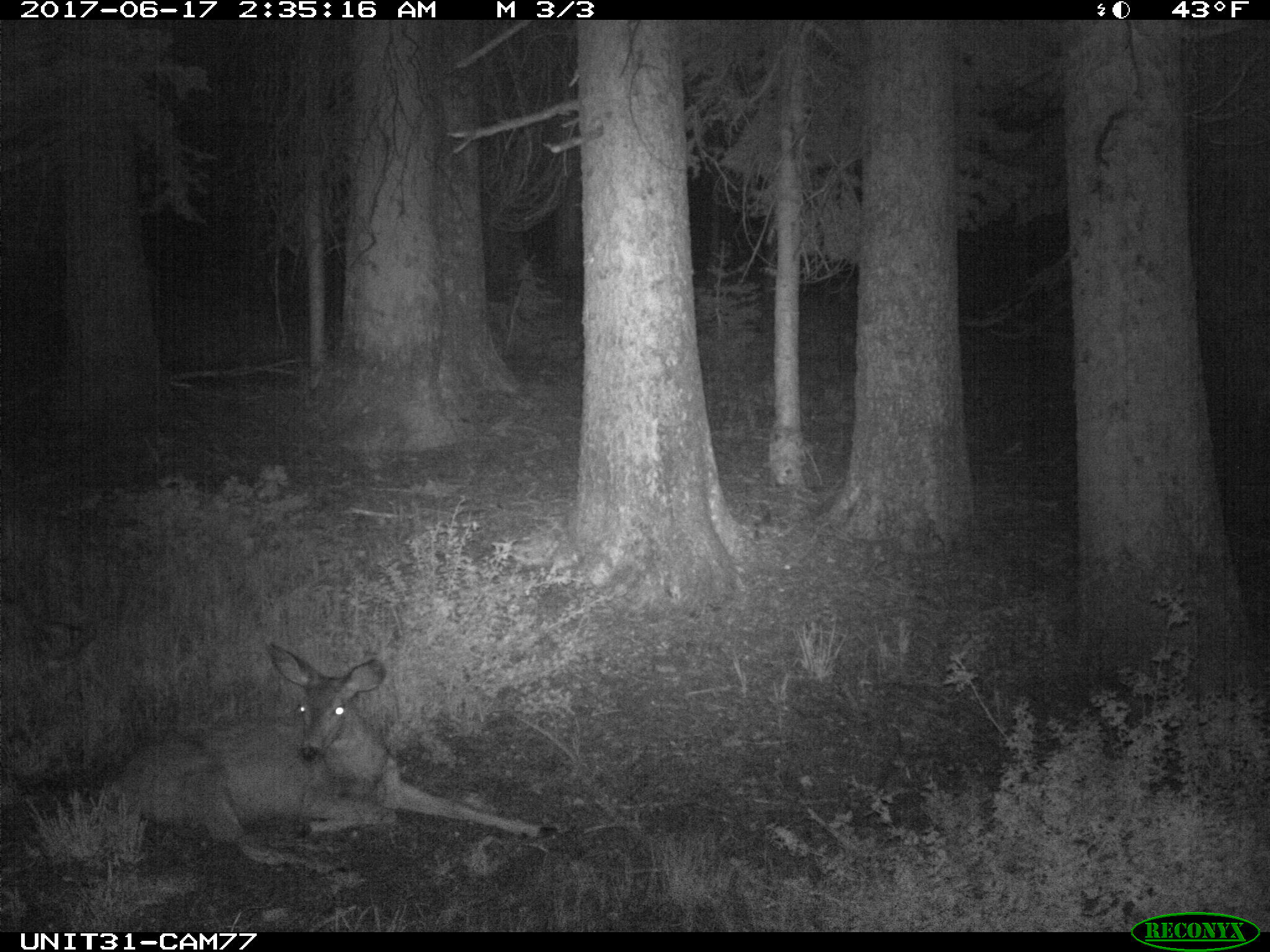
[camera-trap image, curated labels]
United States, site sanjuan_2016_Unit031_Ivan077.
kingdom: Animalia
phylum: Chordata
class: Mammalia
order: Artiodactyla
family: Cervidae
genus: Odocoileus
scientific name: Odocoileus hemionus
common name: mule deer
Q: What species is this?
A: Odocoileus hemionus (mule deer).